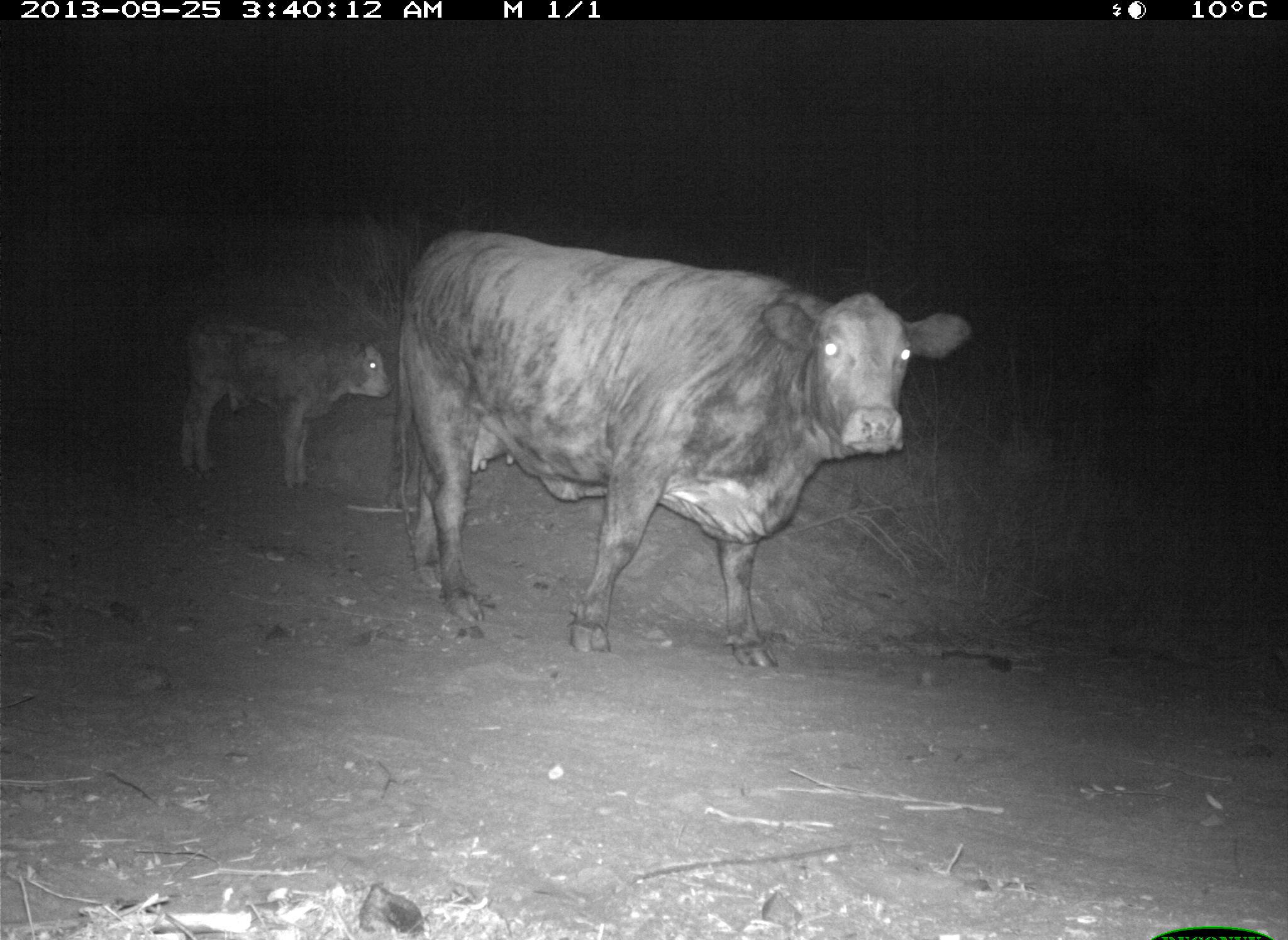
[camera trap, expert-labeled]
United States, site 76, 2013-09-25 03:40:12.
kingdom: Animalia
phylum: Chordata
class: Mammalia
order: Artiodactyla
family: Bovidae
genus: Bos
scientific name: Bos taurus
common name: cow